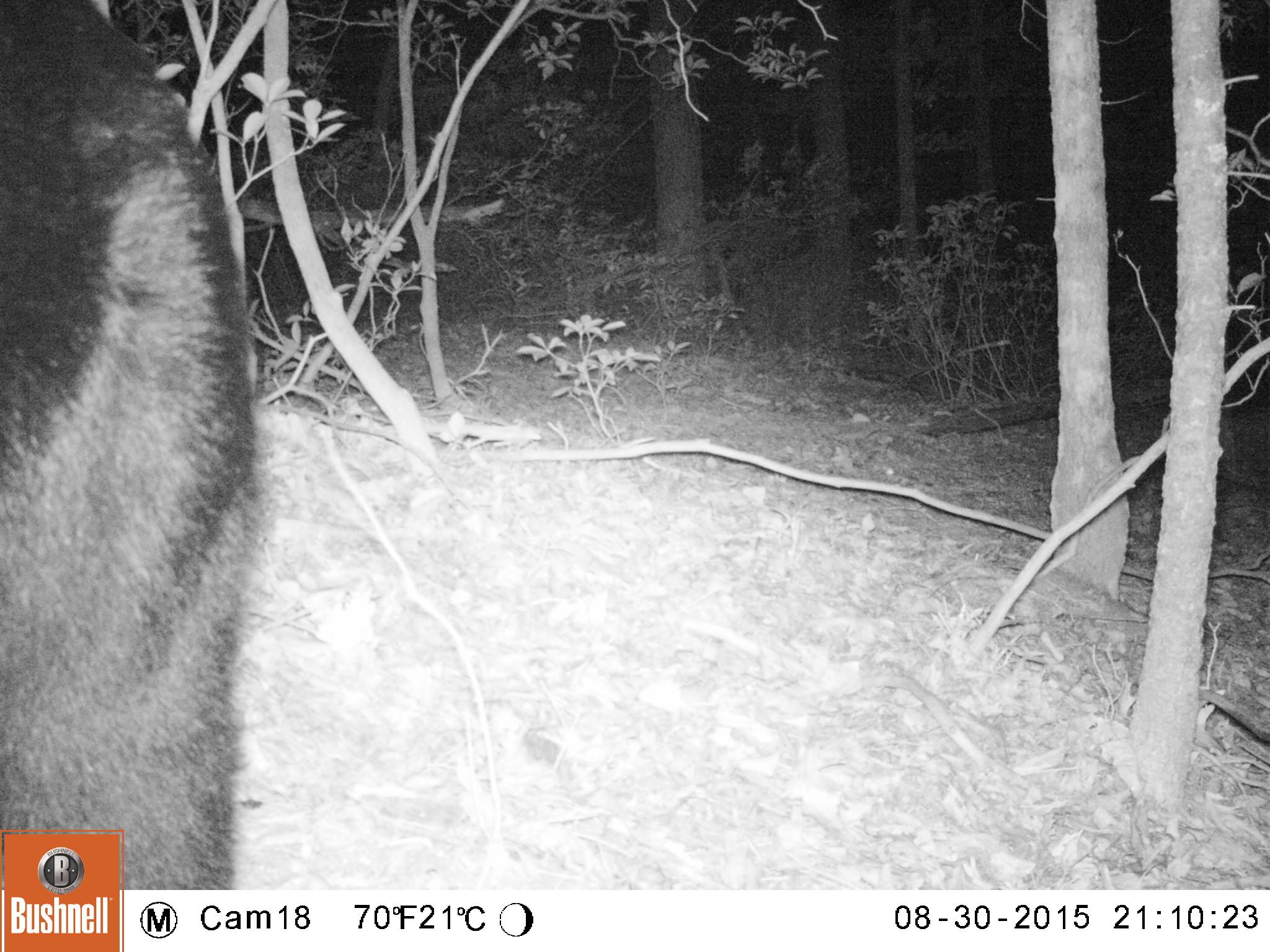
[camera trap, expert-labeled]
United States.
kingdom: Animalia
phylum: Chordata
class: Mammalia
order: Carnivora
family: Ursidae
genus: Ursus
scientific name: Ursus americanus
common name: american black bear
American Black Bear (Ursus americanus).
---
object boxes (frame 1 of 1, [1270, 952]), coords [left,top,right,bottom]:
American Black Bear: [1,0,308,899]